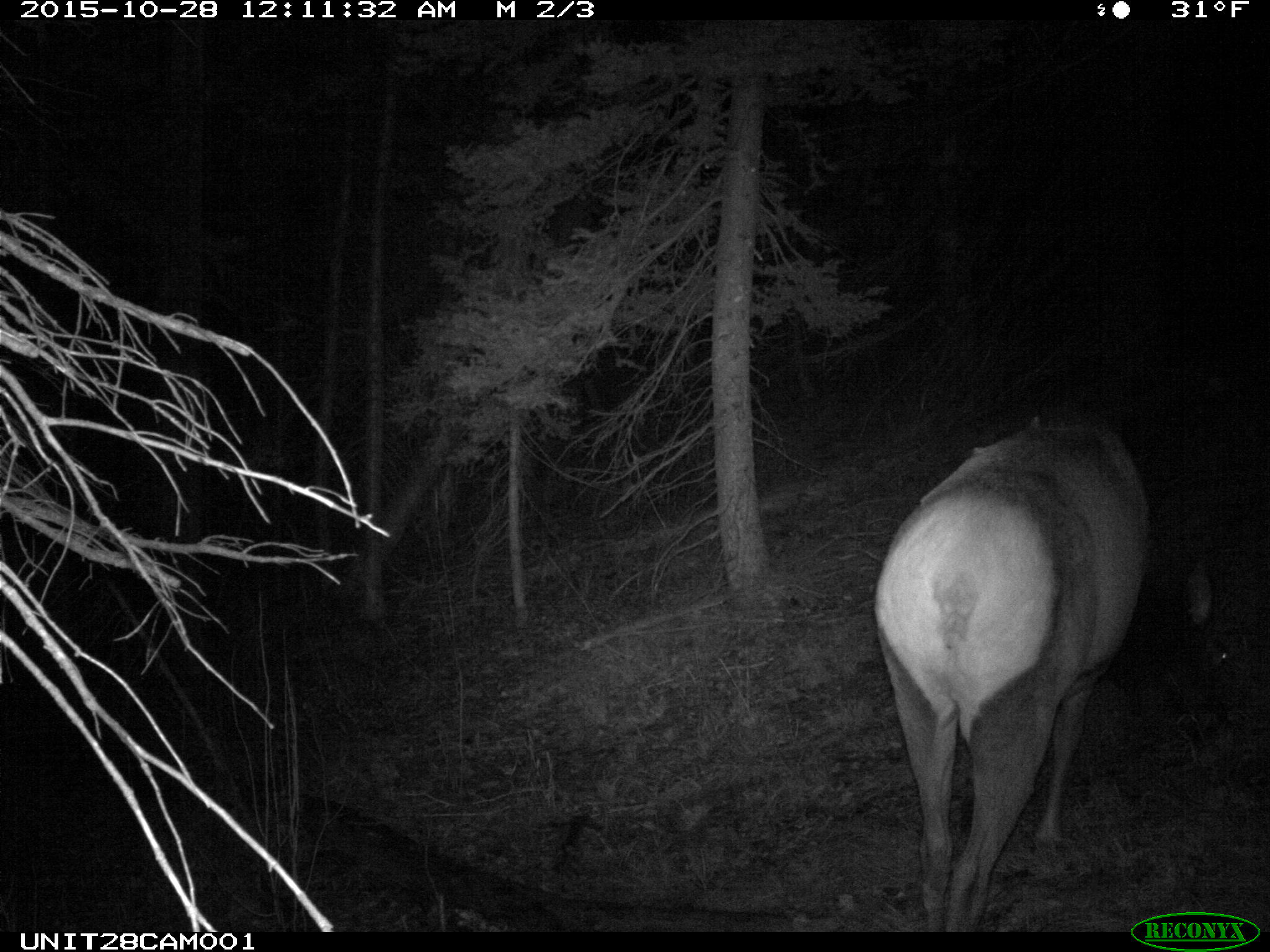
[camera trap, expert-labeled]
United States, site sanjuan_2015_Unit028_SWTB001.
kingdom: Animalia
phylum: Chordata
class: Mammalia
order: Artiodactyla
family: Cervidae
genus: Cervus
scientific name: Cervus elaphus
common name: red deer